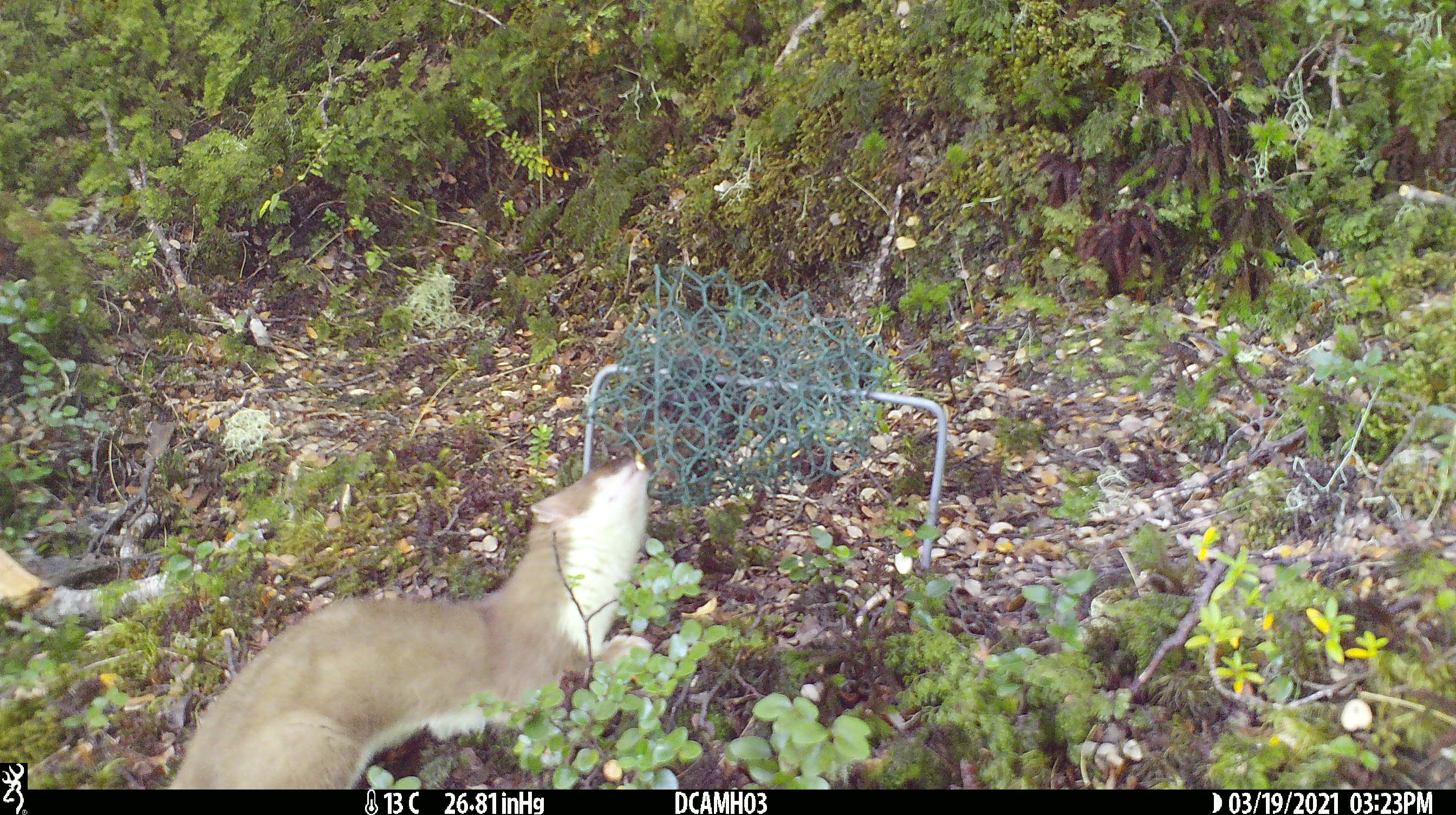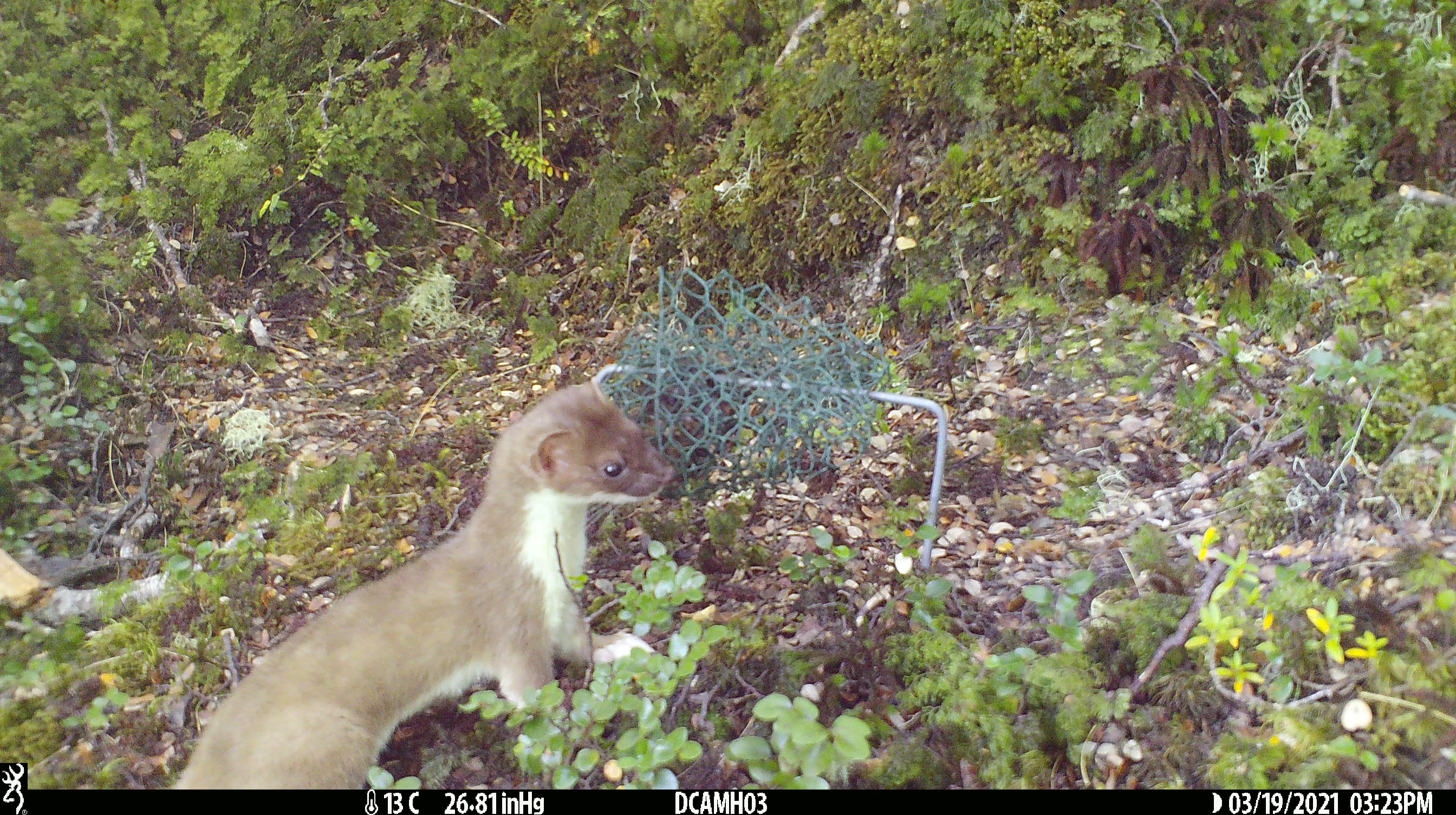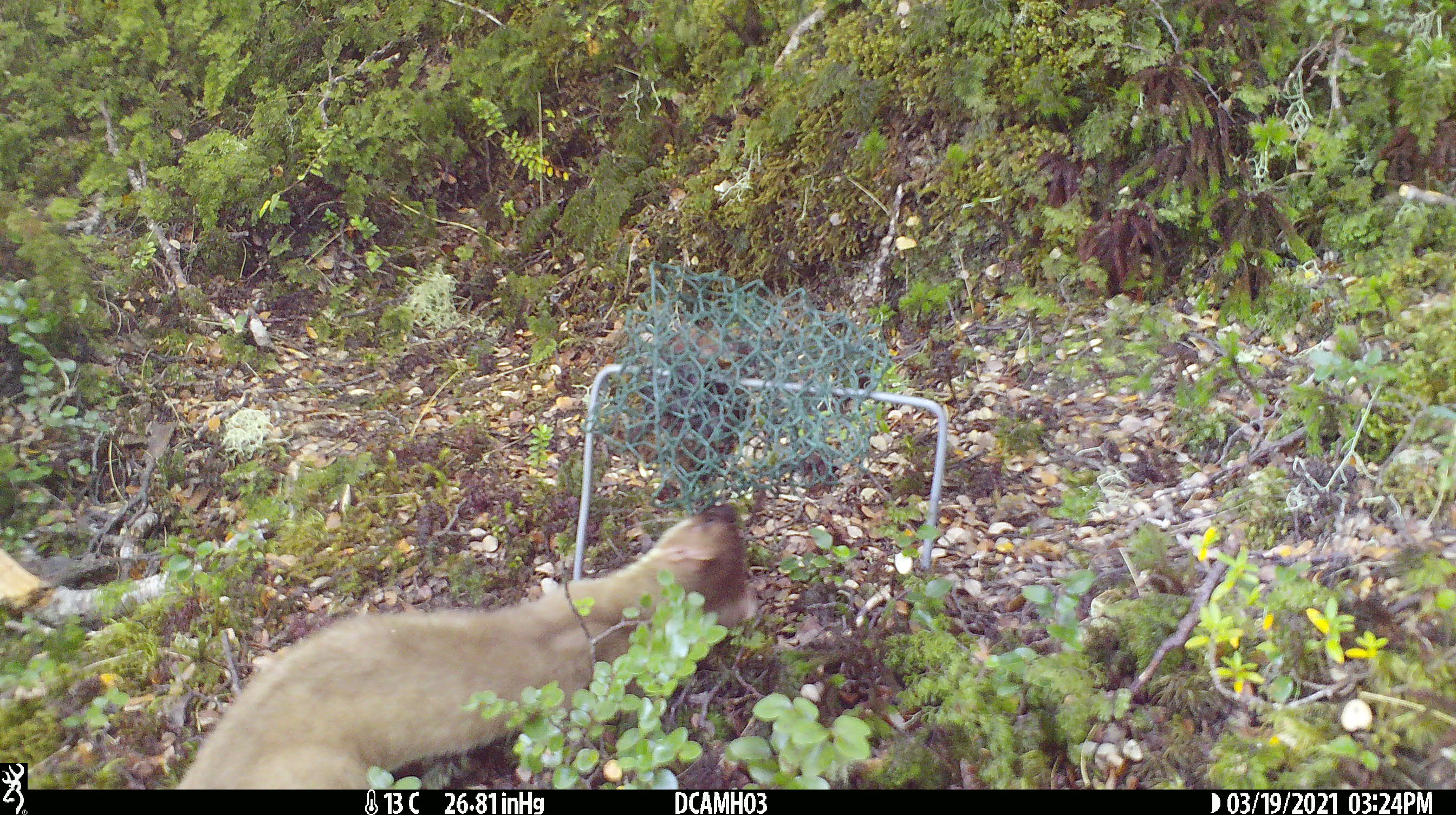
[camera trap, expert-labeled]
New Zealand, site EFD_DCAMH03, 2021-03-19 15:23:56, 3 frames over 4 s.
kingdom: Animalia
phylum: Chordata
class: Mammalia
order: Carnivora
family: Mustelidae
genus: Mustela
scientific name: Mustela erminea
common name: stoat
Stoat (Mustela erminea).